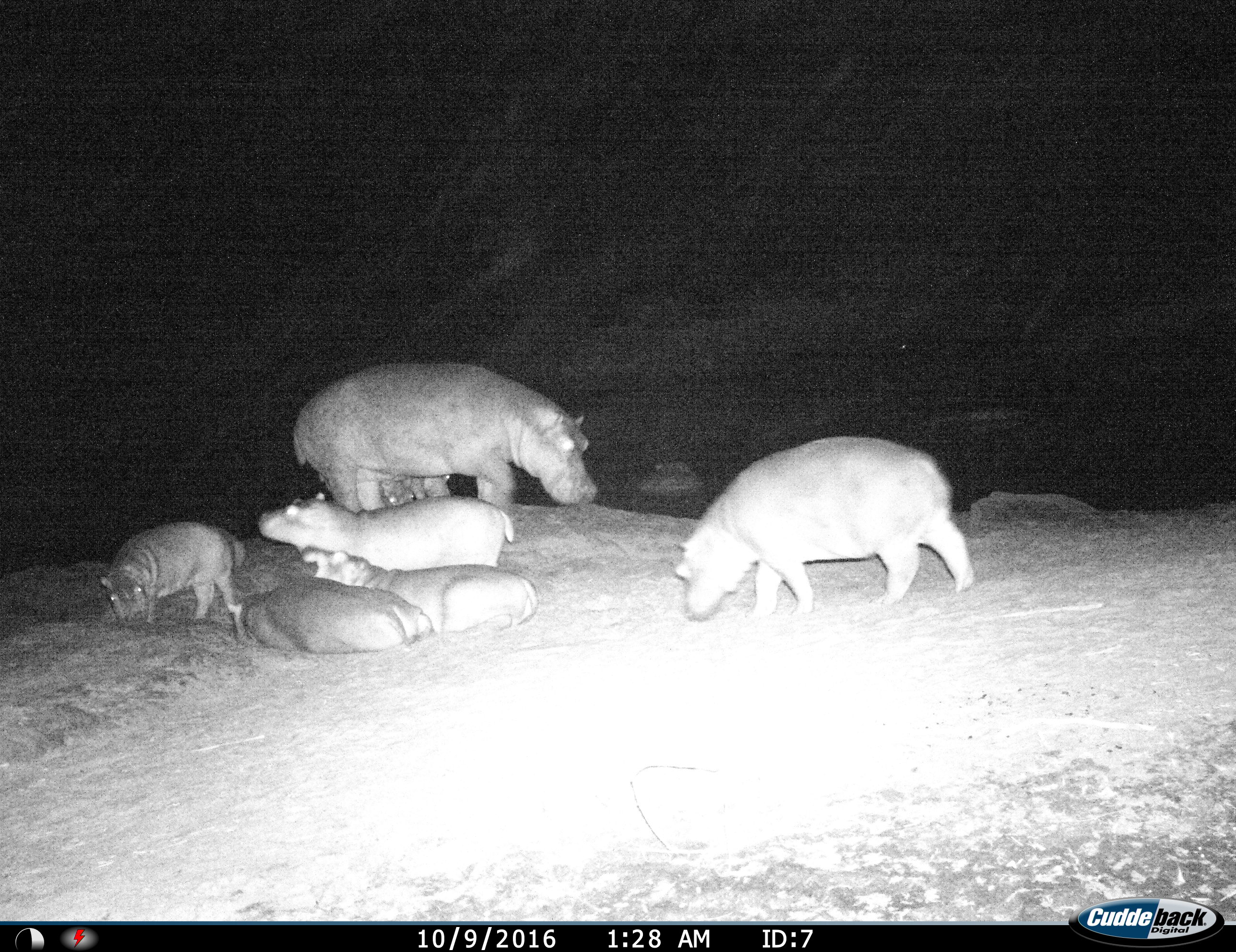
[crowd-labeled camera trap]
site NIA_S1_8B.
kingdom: Animalia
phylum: Chordata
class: Mammalia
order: Artiodactyla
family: Hippopotamidae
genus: Hippopotamus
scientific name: Hippopotamus amphibius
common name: hippopotamus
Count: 7.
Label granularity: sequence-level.